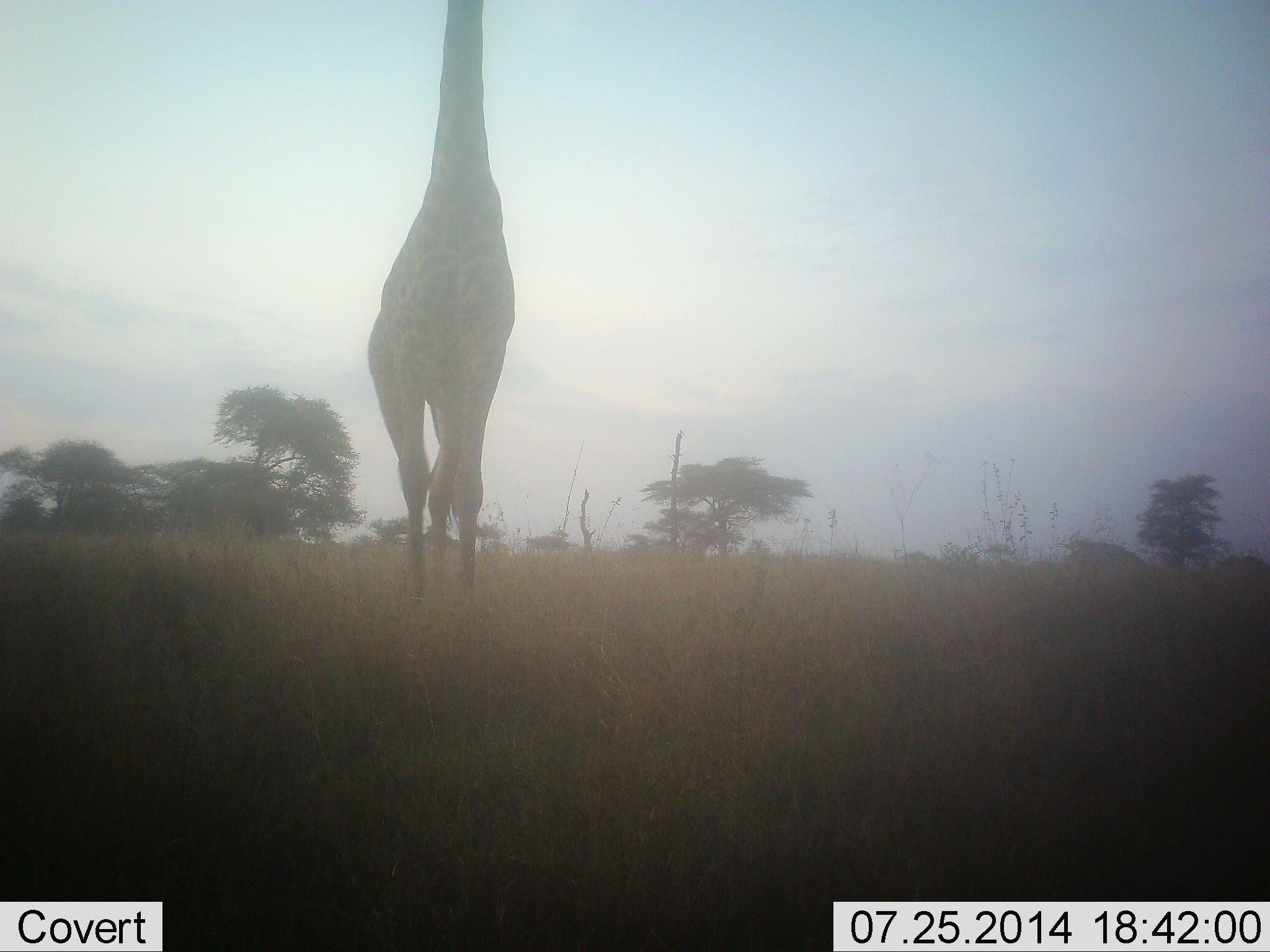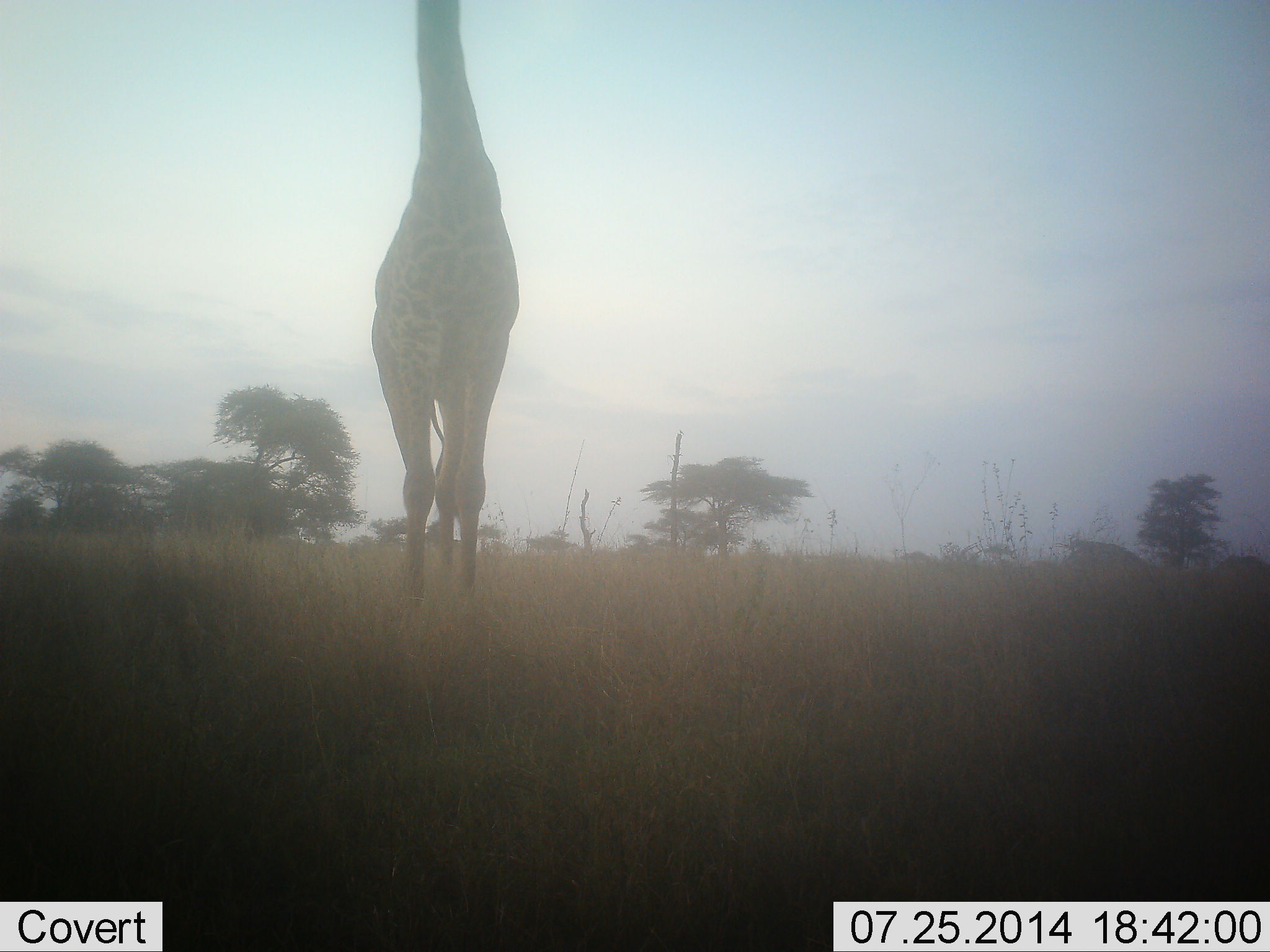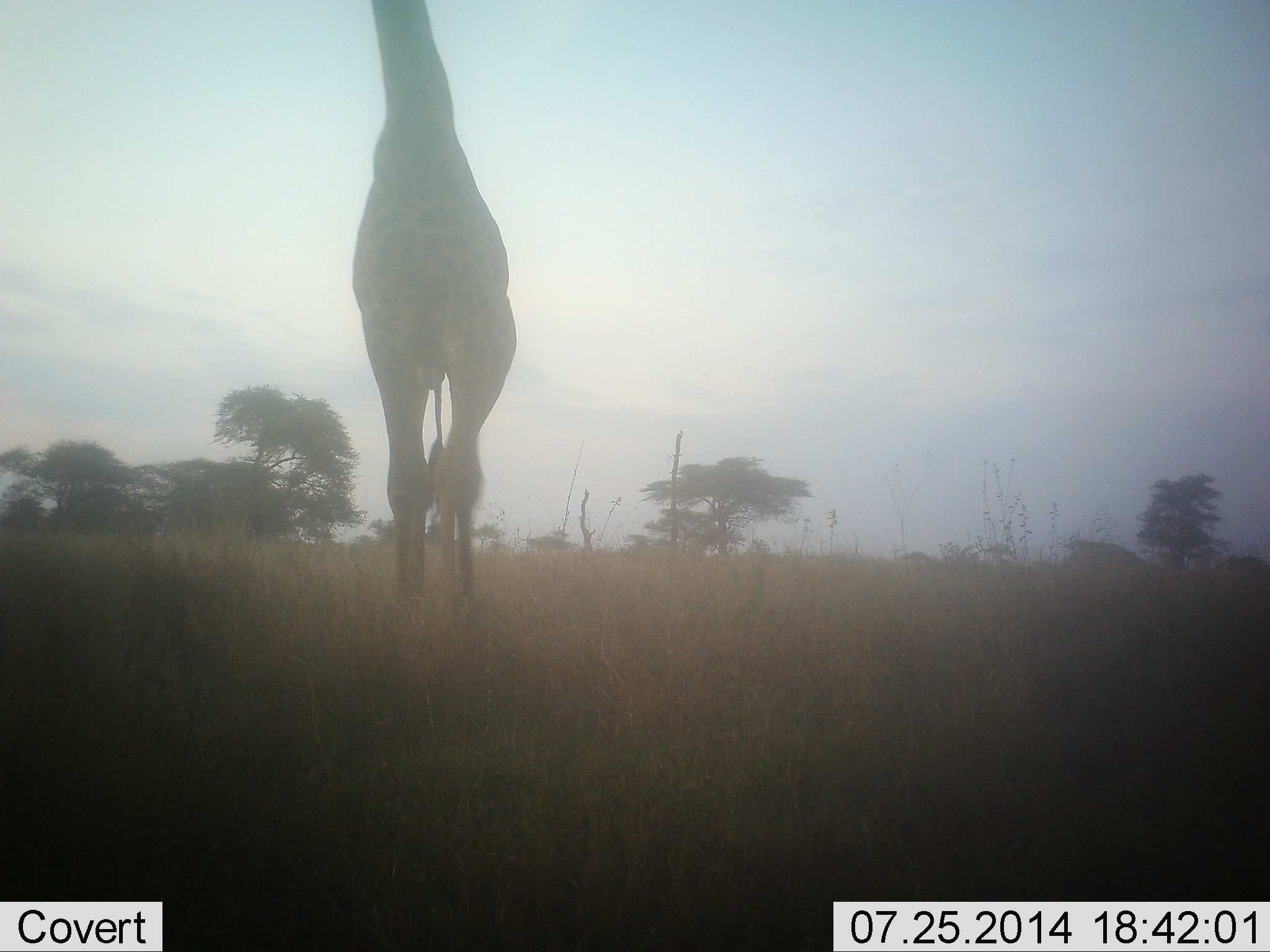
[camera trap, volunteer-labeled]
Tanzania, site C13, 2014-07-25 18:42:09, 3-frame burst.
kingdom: Animalia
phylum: Chordata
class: Mammalia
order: Artiodactyla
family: Giraffidae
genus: Giraffa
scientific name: Giraffa camelopardalis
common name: giraffe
Giraffe (Giraffa camelopardalis), count 1. Behavior (volunteer vote fractions): standing 40%, resting 0%, moving 60%, interacting 0%. Young present (vote fraction): 0%. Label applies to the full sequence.